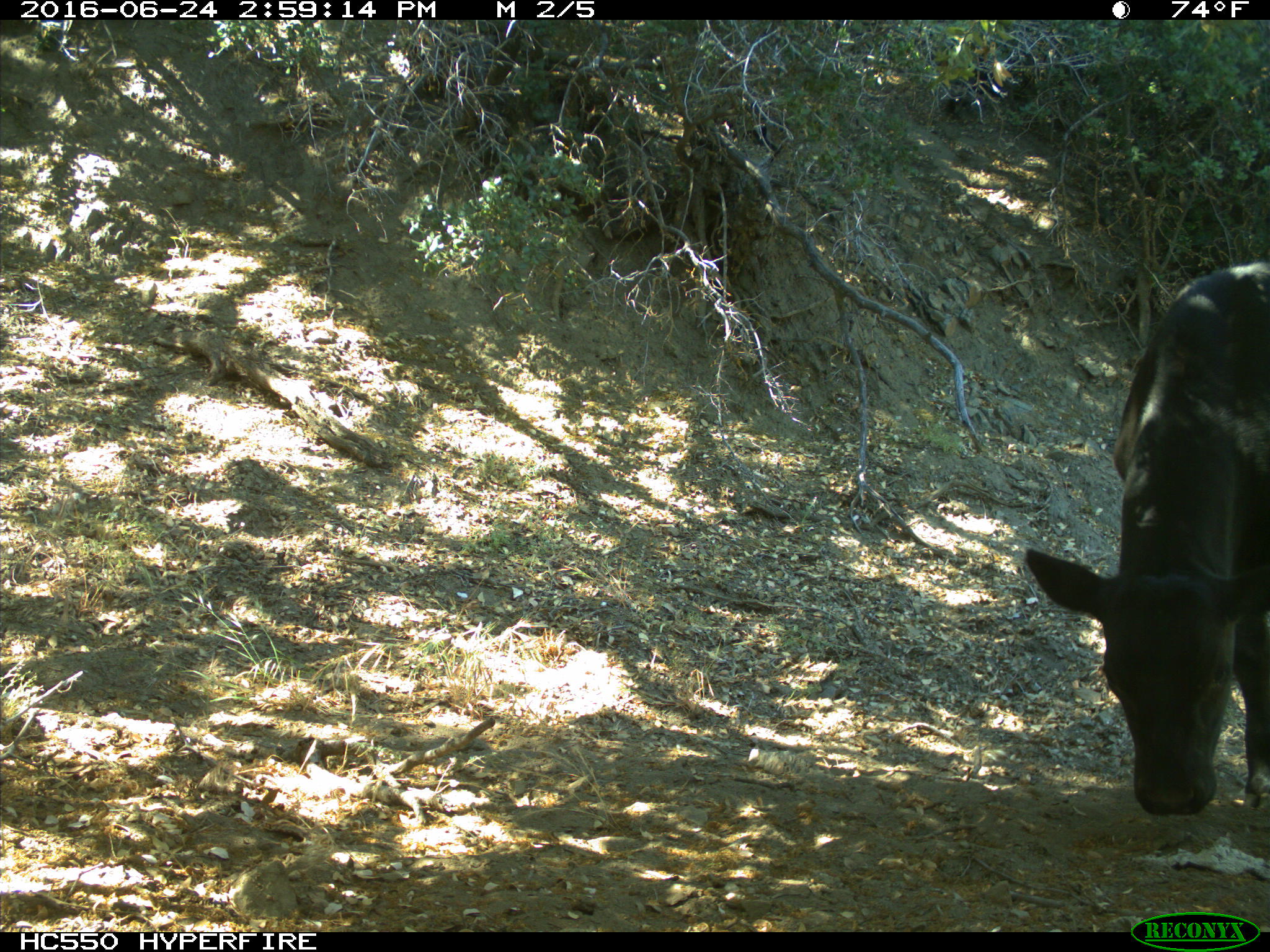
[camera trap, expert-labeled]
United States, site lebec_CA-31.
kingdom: Animalia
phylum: Chordata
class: Mammalia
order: Artiodactyla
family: Bovidae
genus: Bos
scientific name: Bos taurus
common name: domestic cow